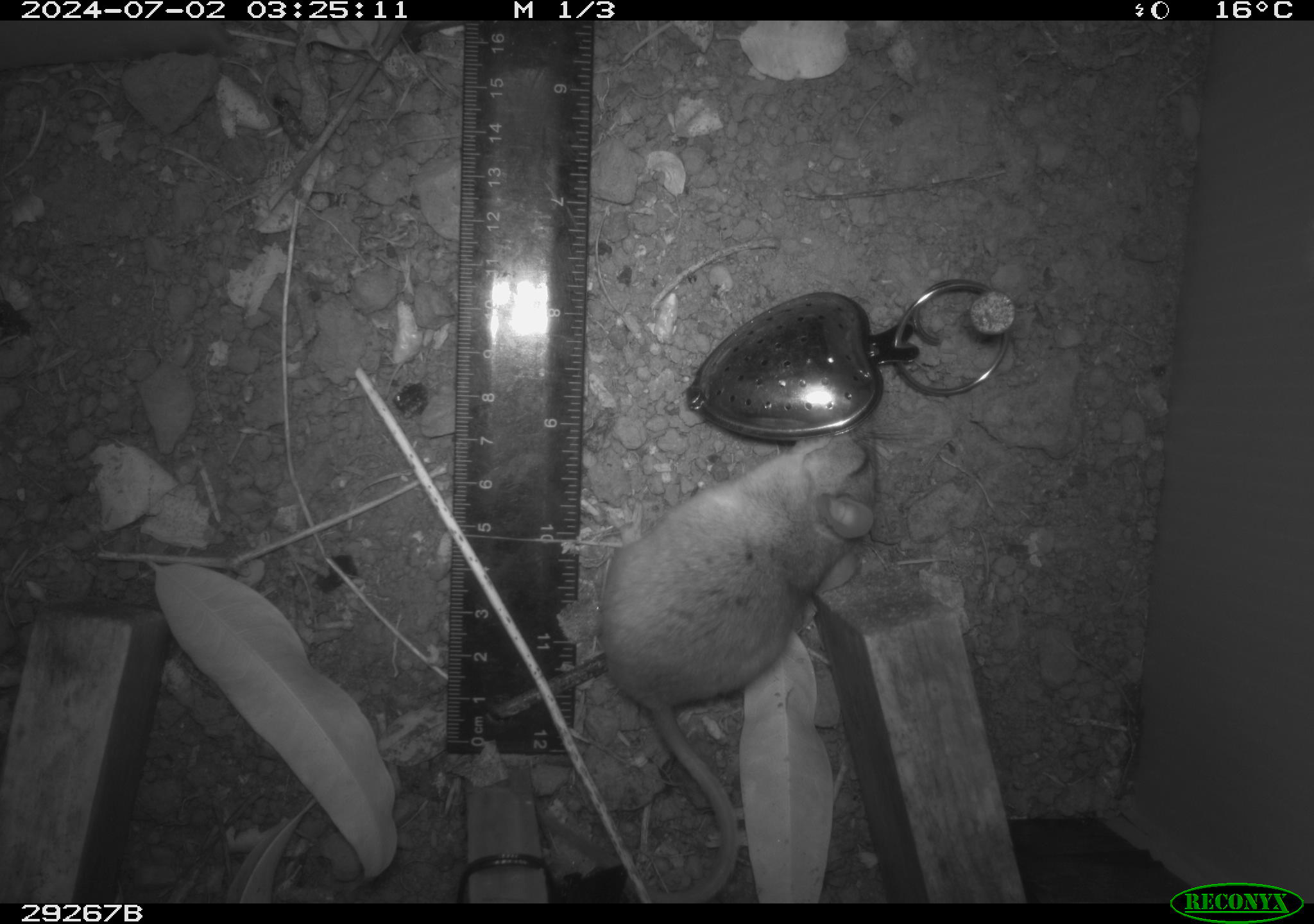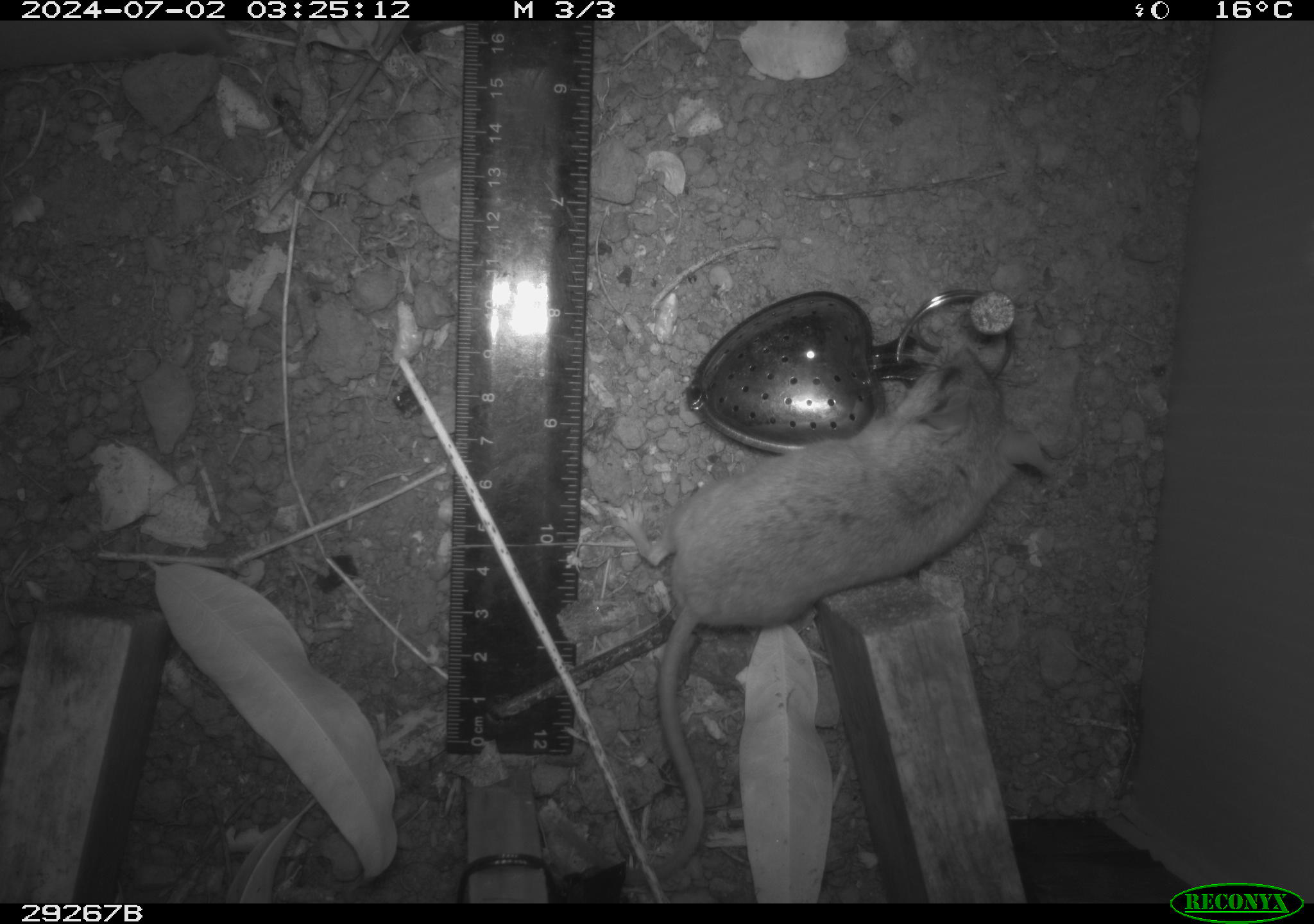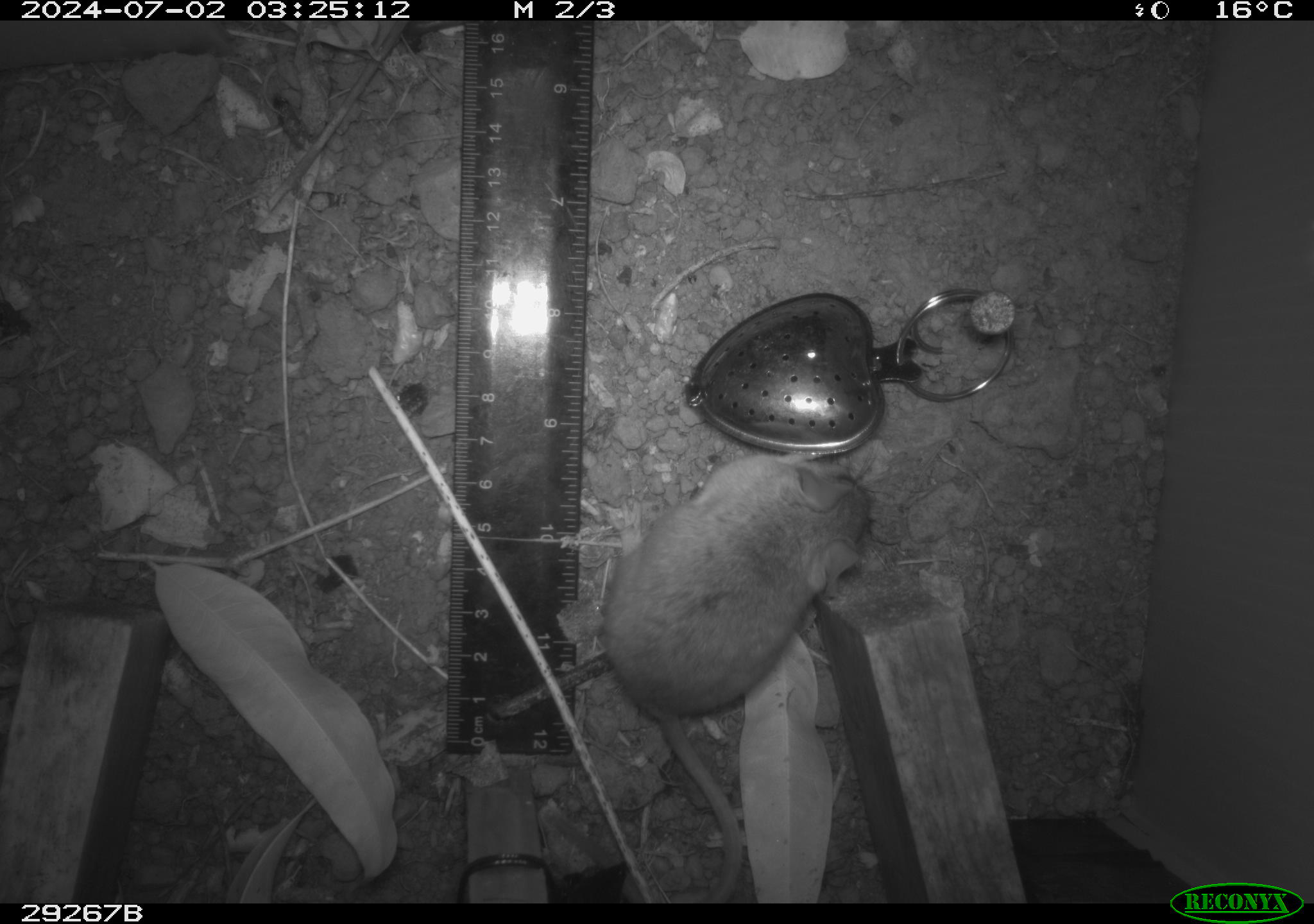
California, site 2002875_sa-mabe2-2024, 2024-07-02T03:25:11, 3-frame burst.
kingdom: Animalia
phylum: Chordata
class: Mammalia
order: Rodentia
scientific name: Rodentia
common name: mouse species